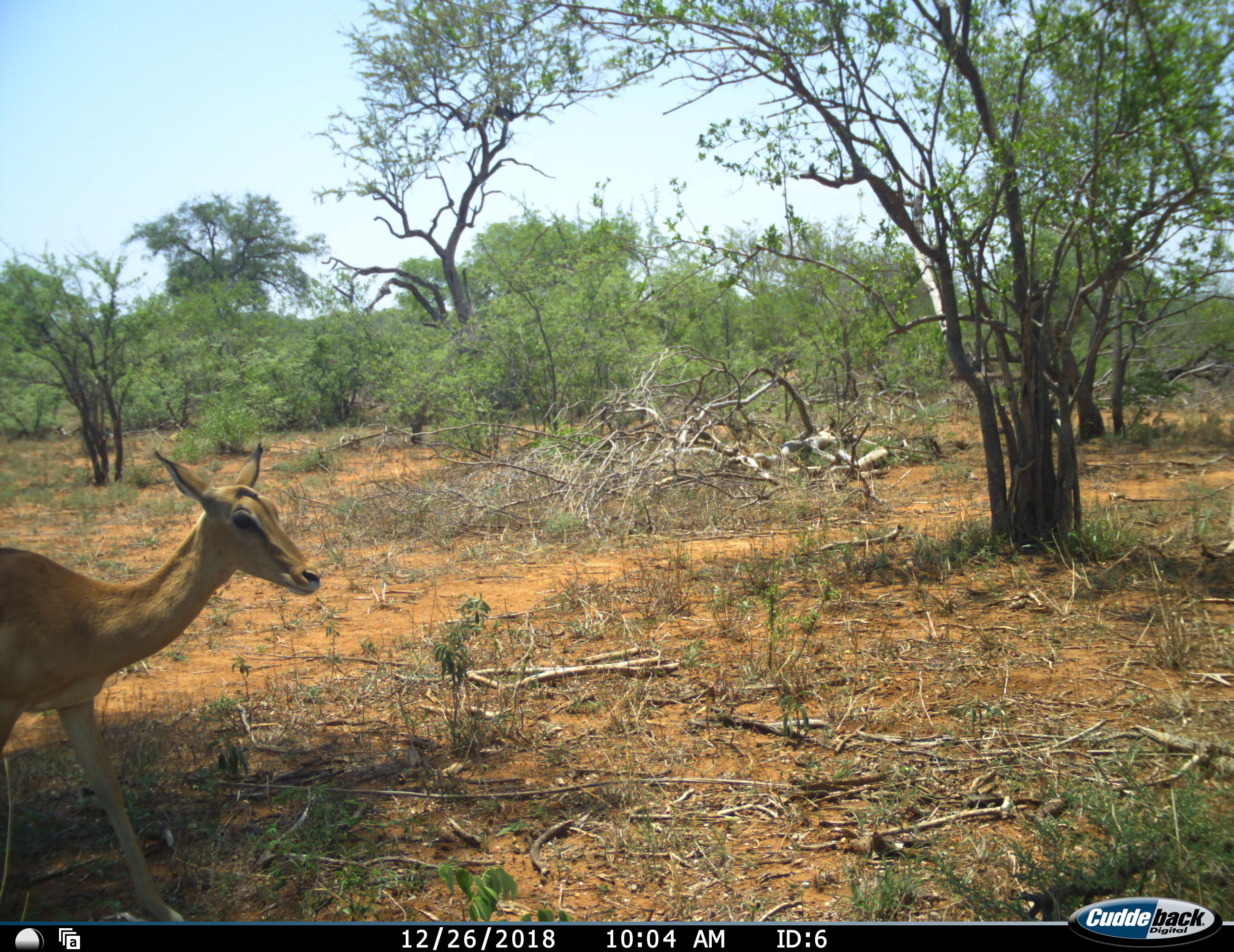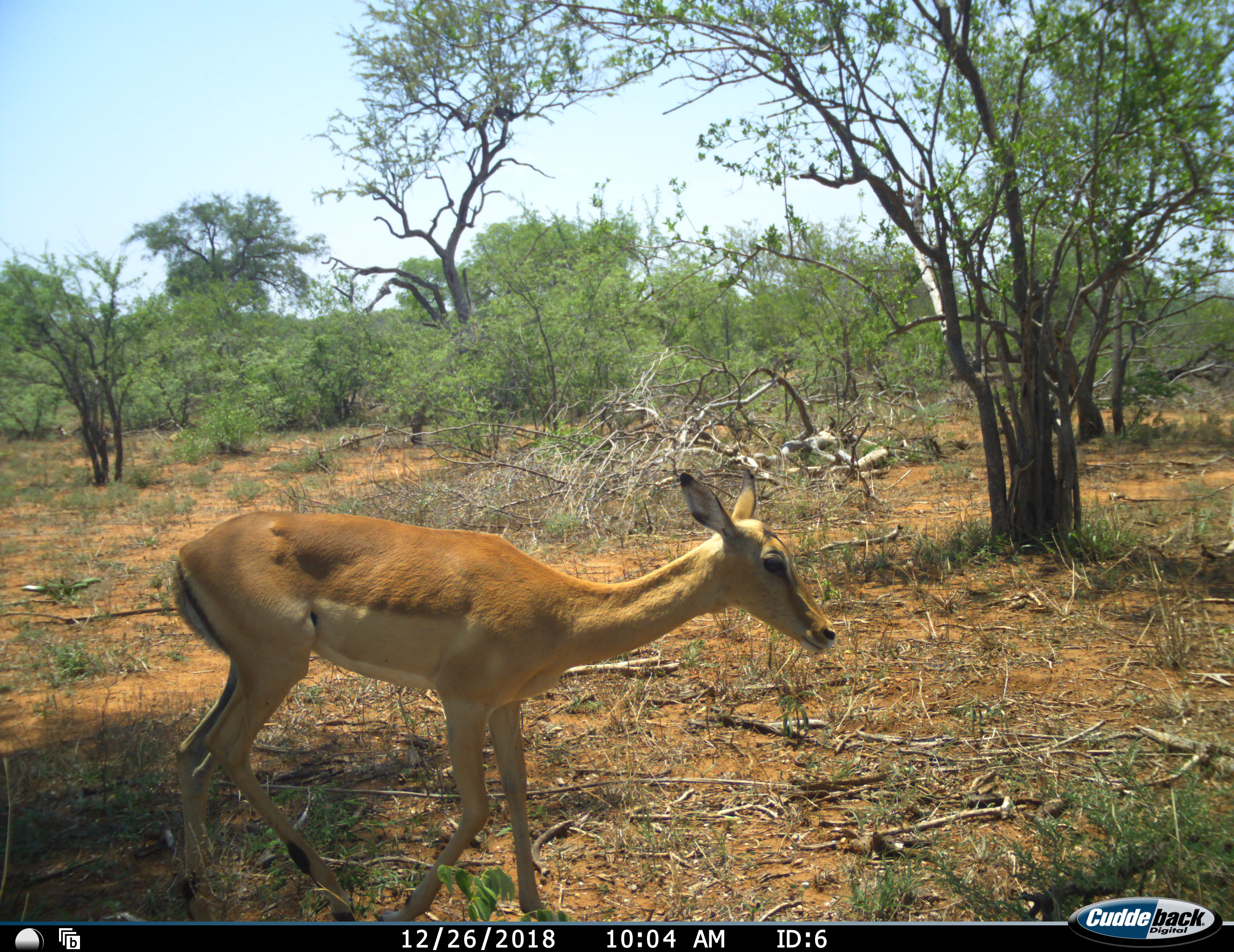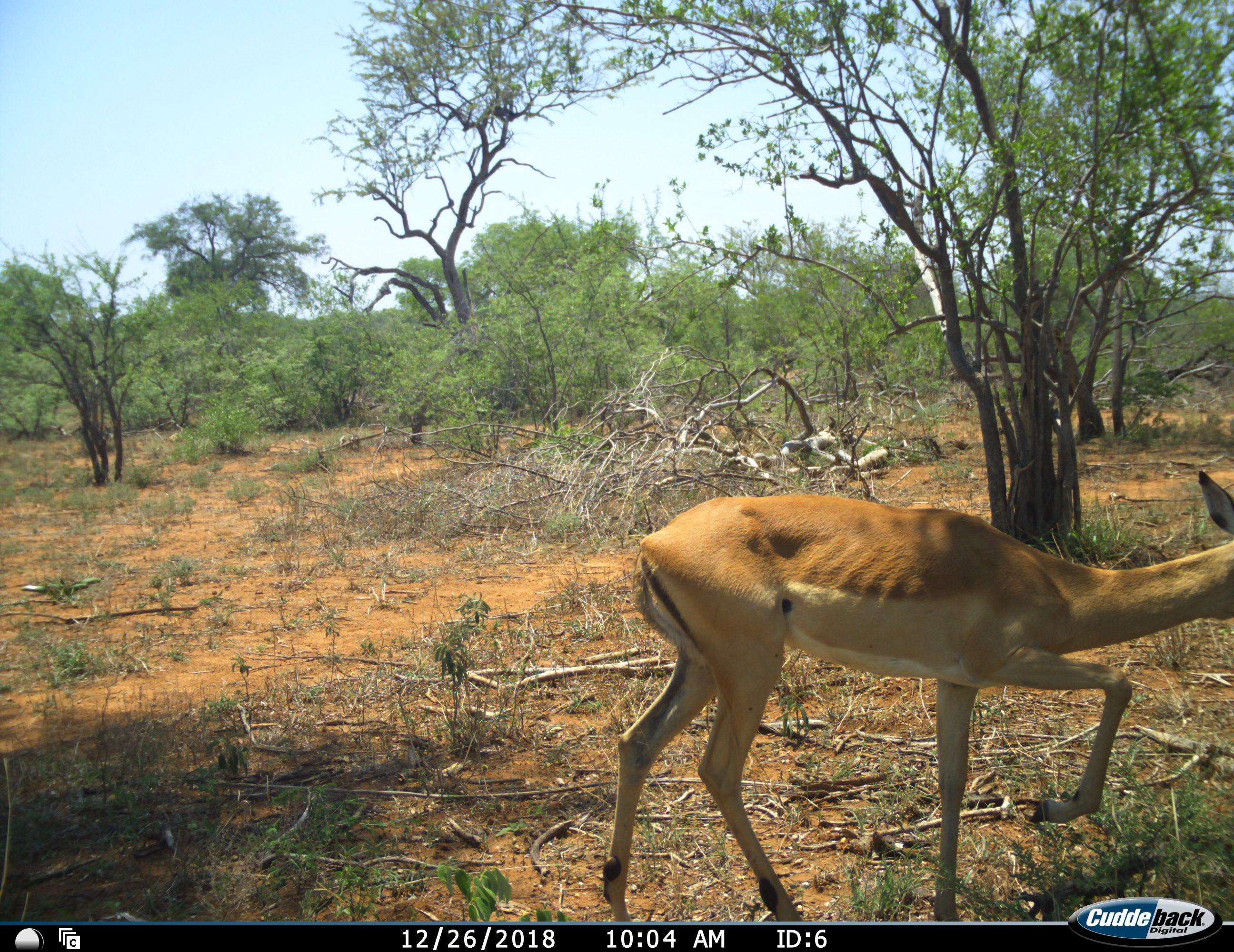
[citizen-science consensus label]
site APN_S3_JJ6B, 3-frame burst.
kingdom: Animalia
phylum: Chordata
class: Mammalia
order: Artiodactyla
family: Bovidae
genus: Aepyceros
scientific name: Aepyceros melampus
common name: impala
Impala (Aepyceros melampus), count 1. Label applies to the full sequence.